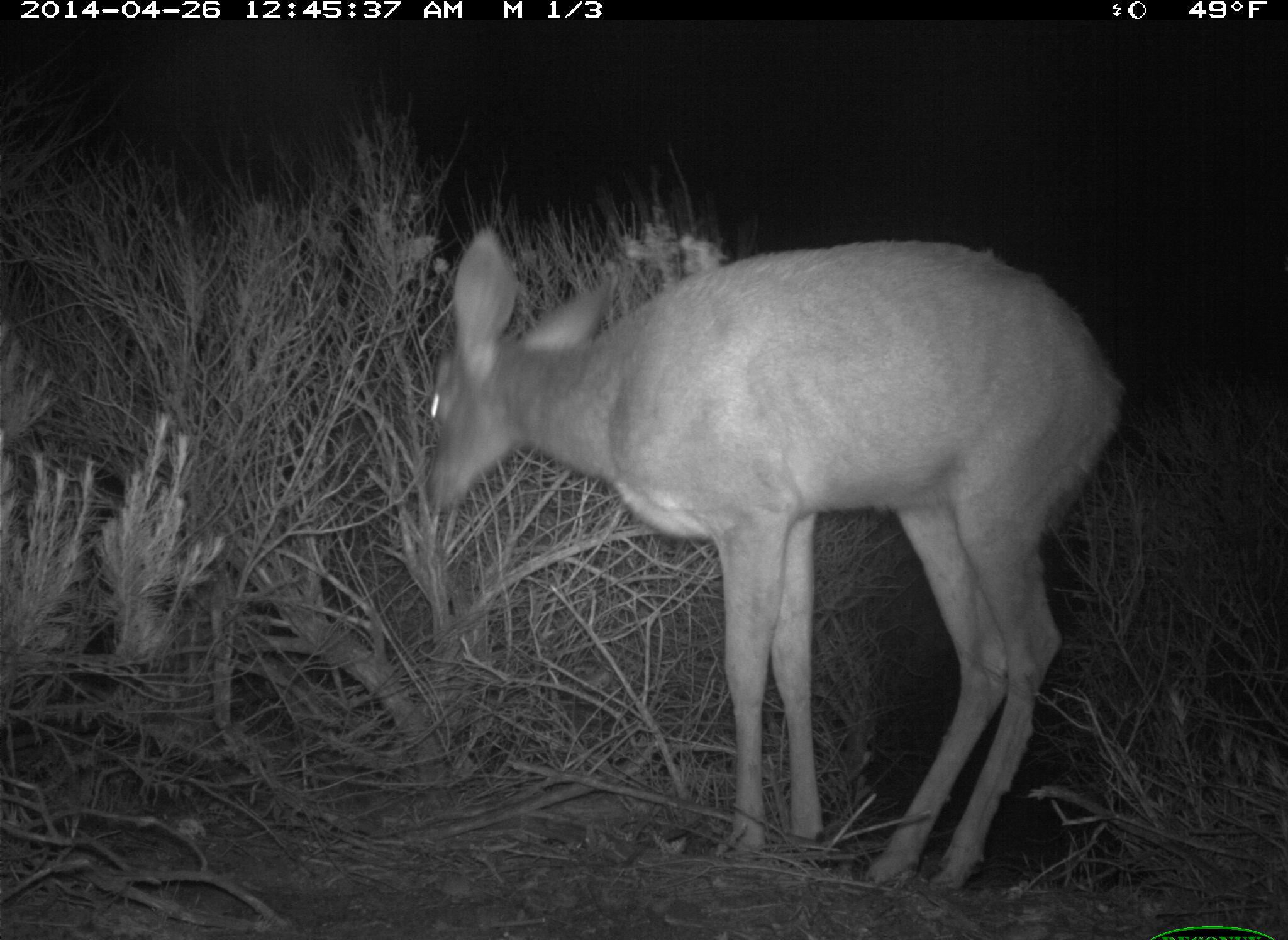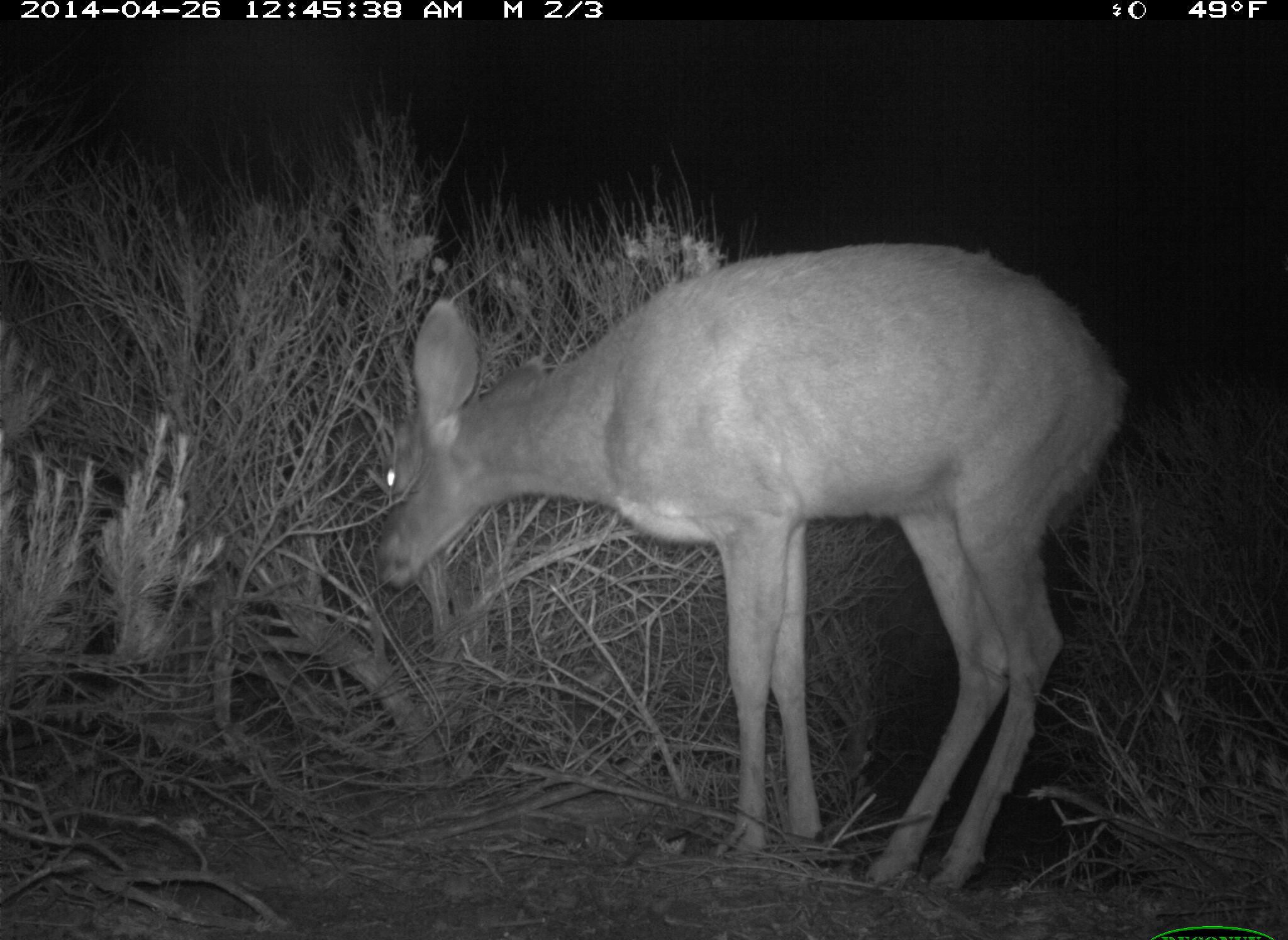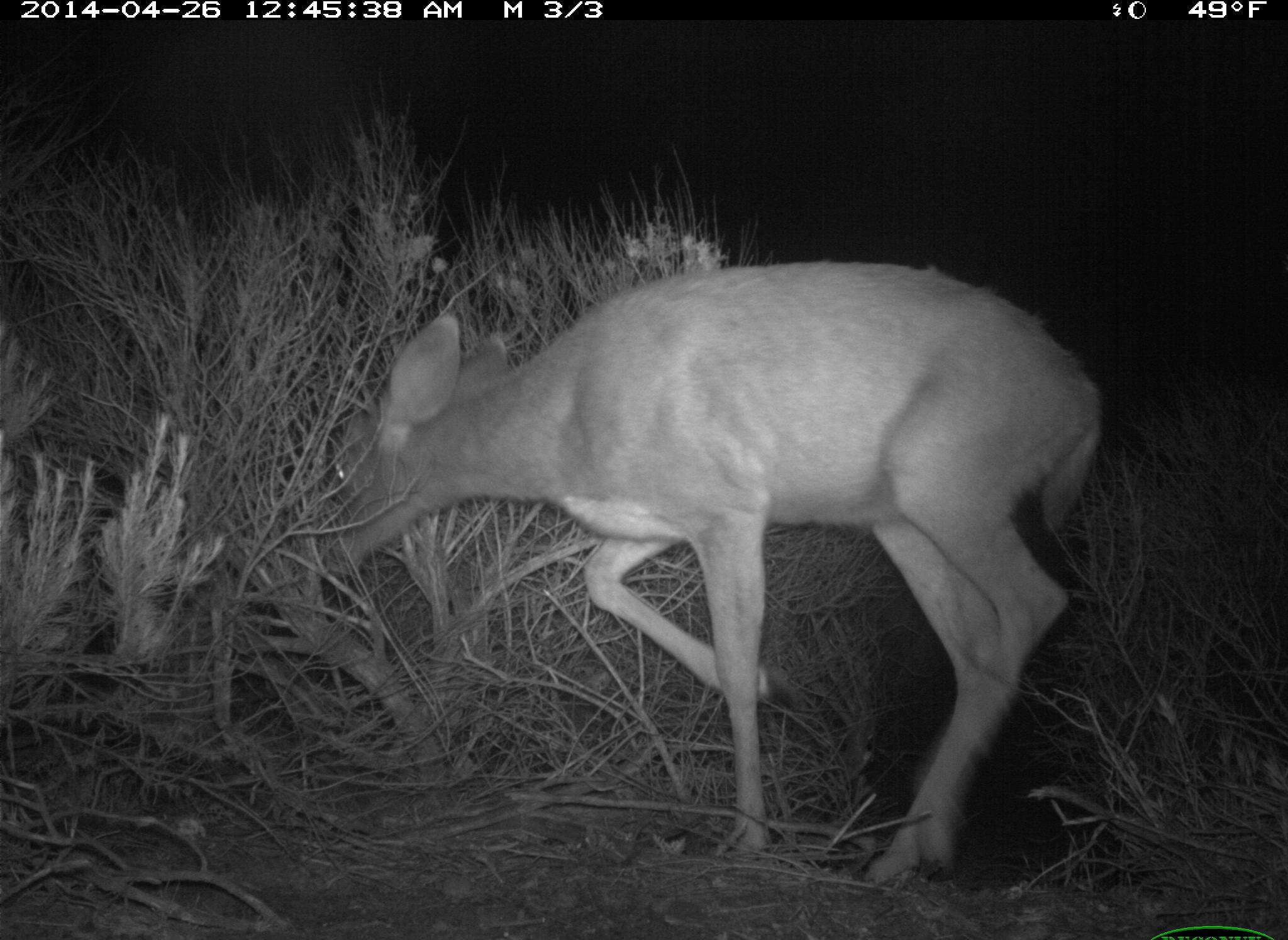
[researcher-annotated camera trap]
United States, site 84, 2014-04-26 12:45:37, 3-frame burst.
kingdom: Animalia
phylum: Chordata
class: Mammalia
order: Artiodactyla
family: Cervidae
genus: Odocoileus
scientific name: Odocoileus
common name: deer